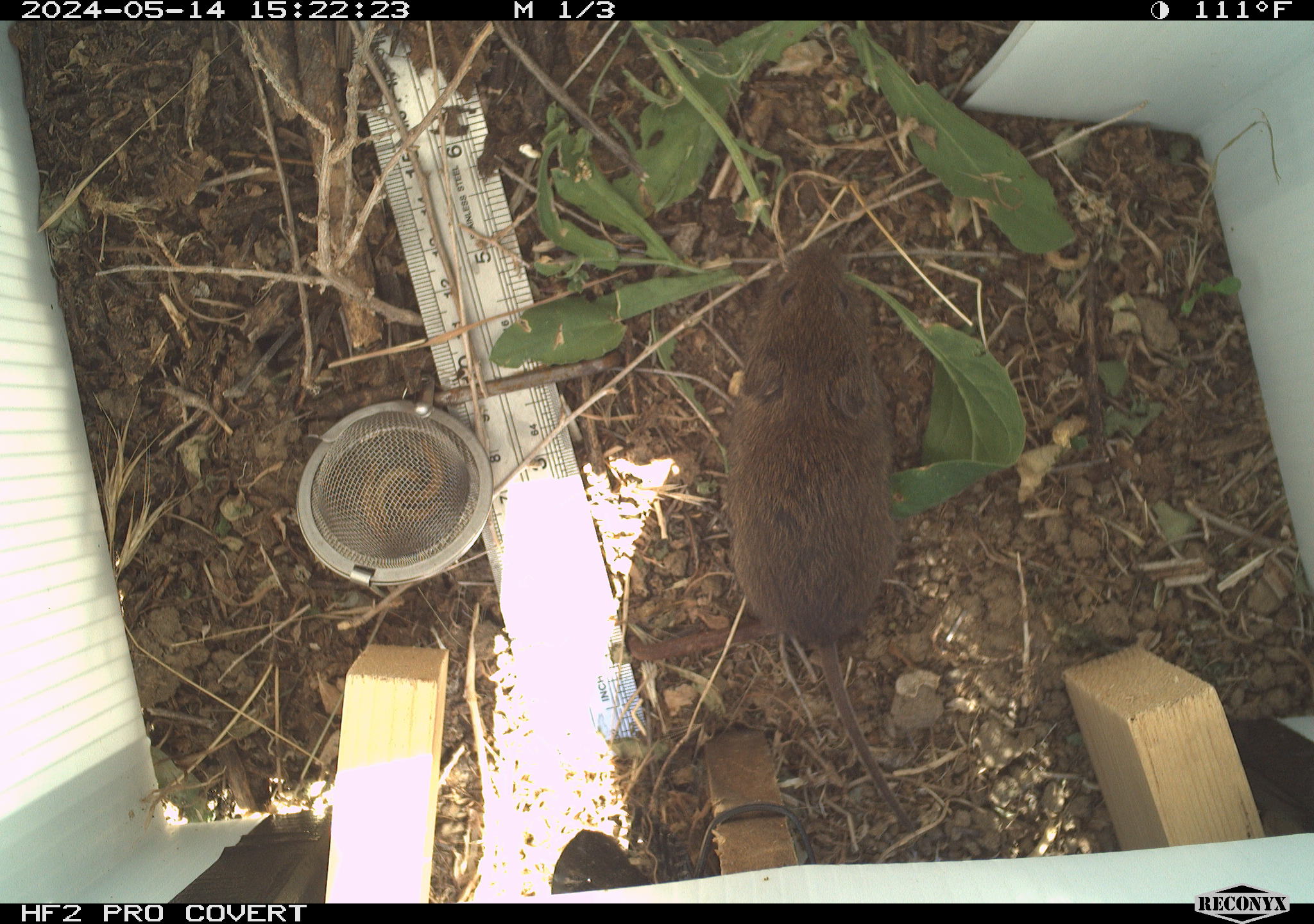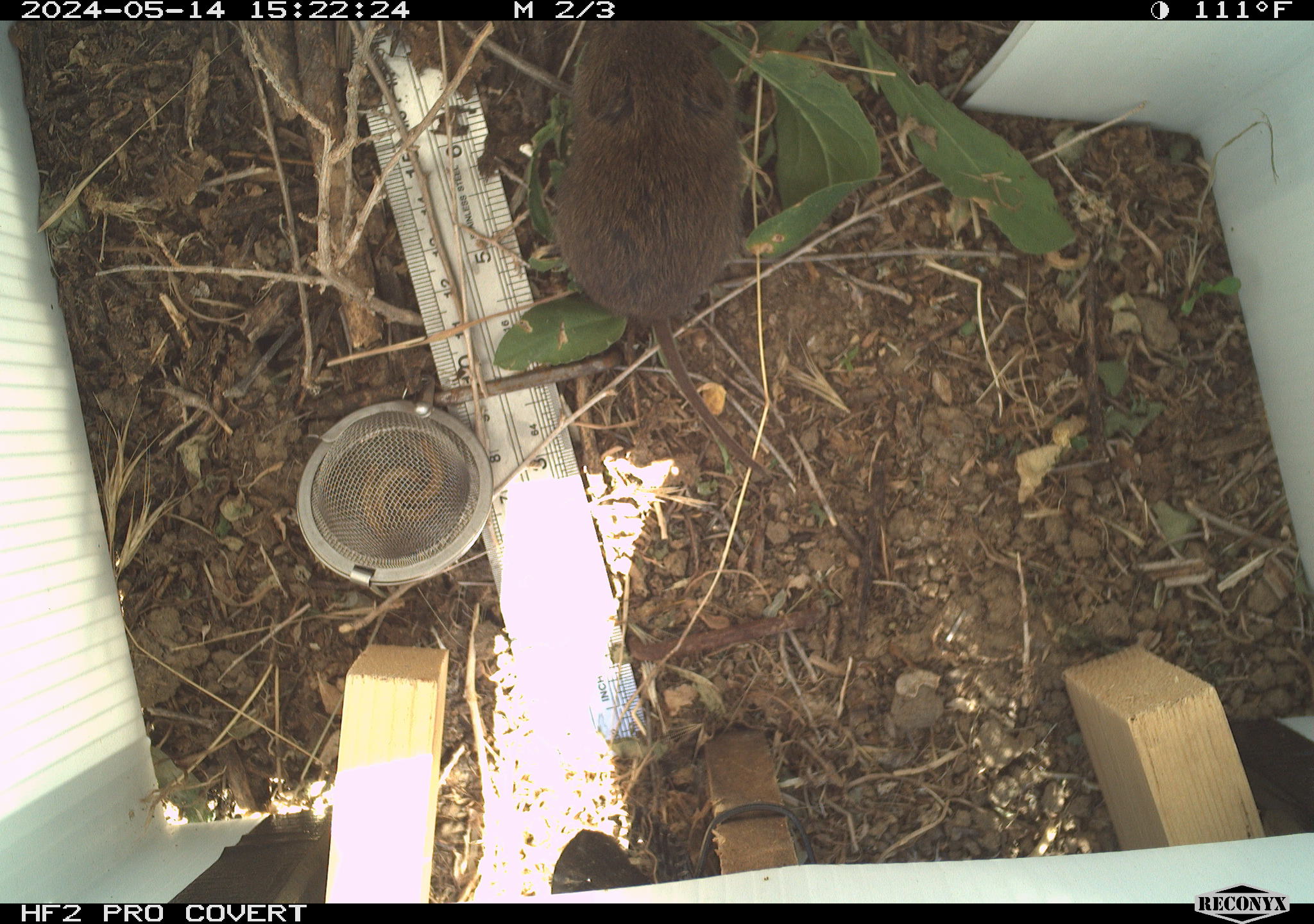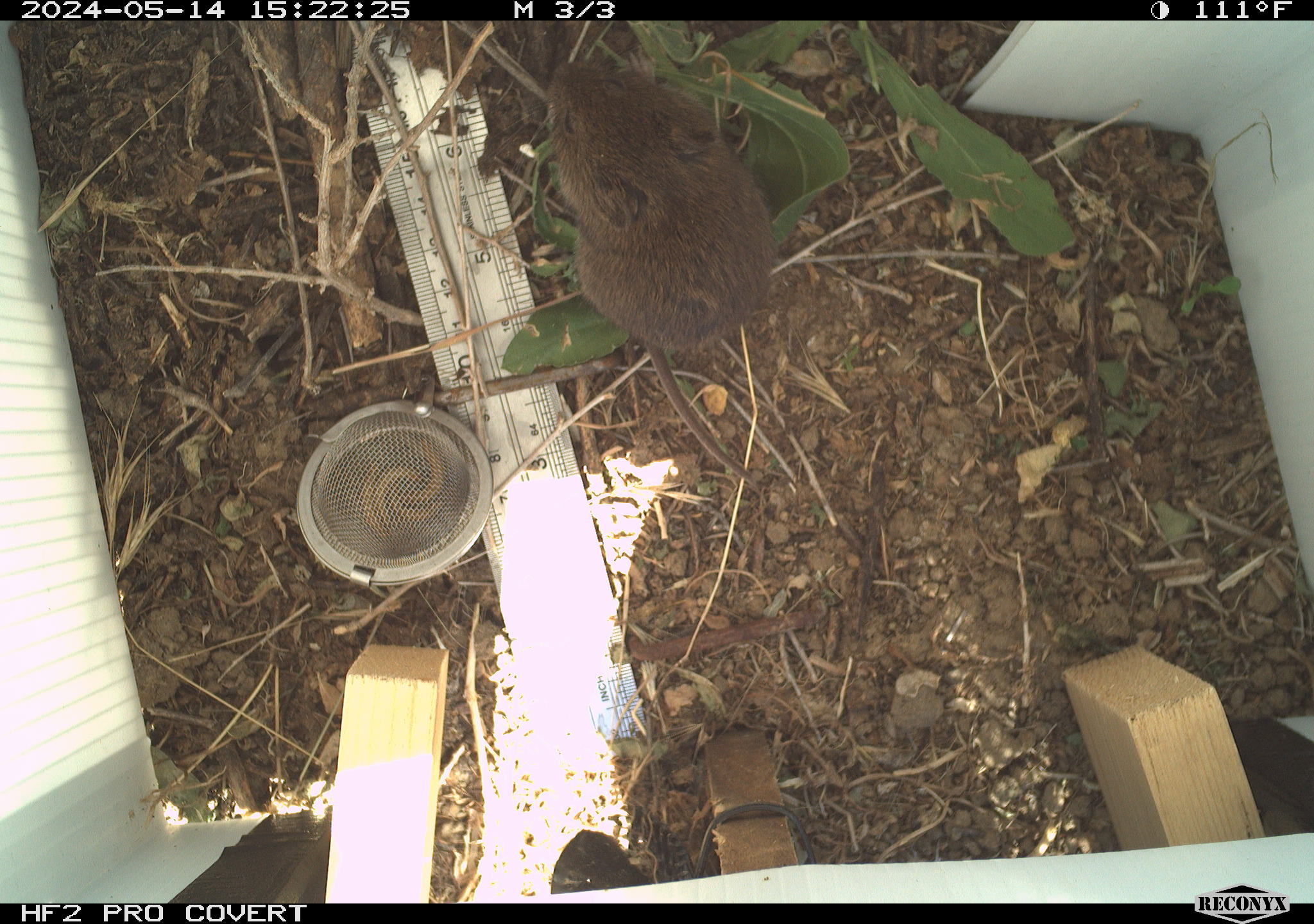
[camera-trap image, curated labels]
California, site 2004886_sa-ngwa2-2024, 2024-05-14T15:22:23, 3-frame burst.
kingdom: Animalia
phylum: Chordata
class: Mammalia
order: Rodentia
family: Cricetidae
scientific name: Arvicolinae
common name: voles, lemmings, and muskrats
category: arvicolinae subfamily